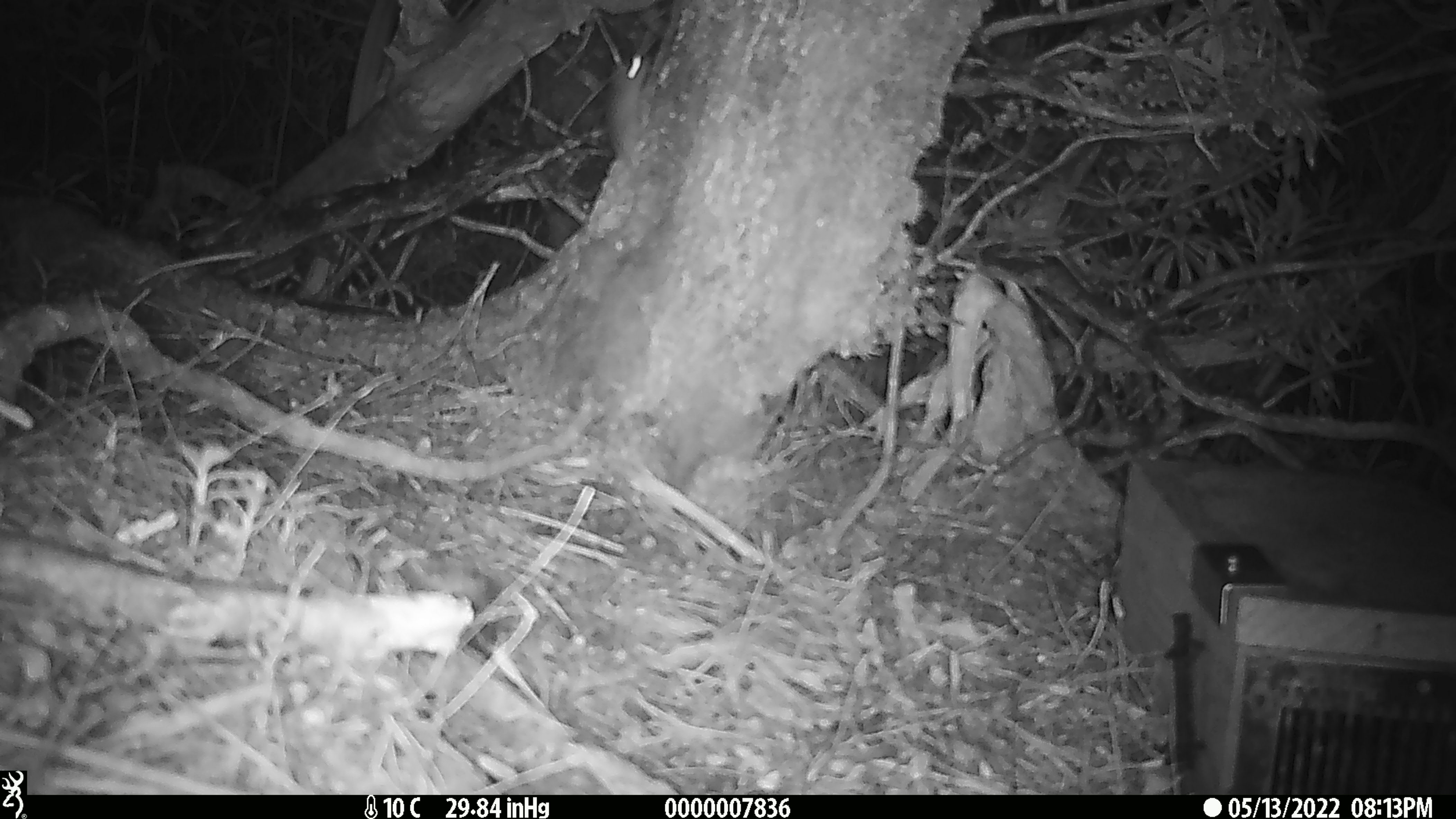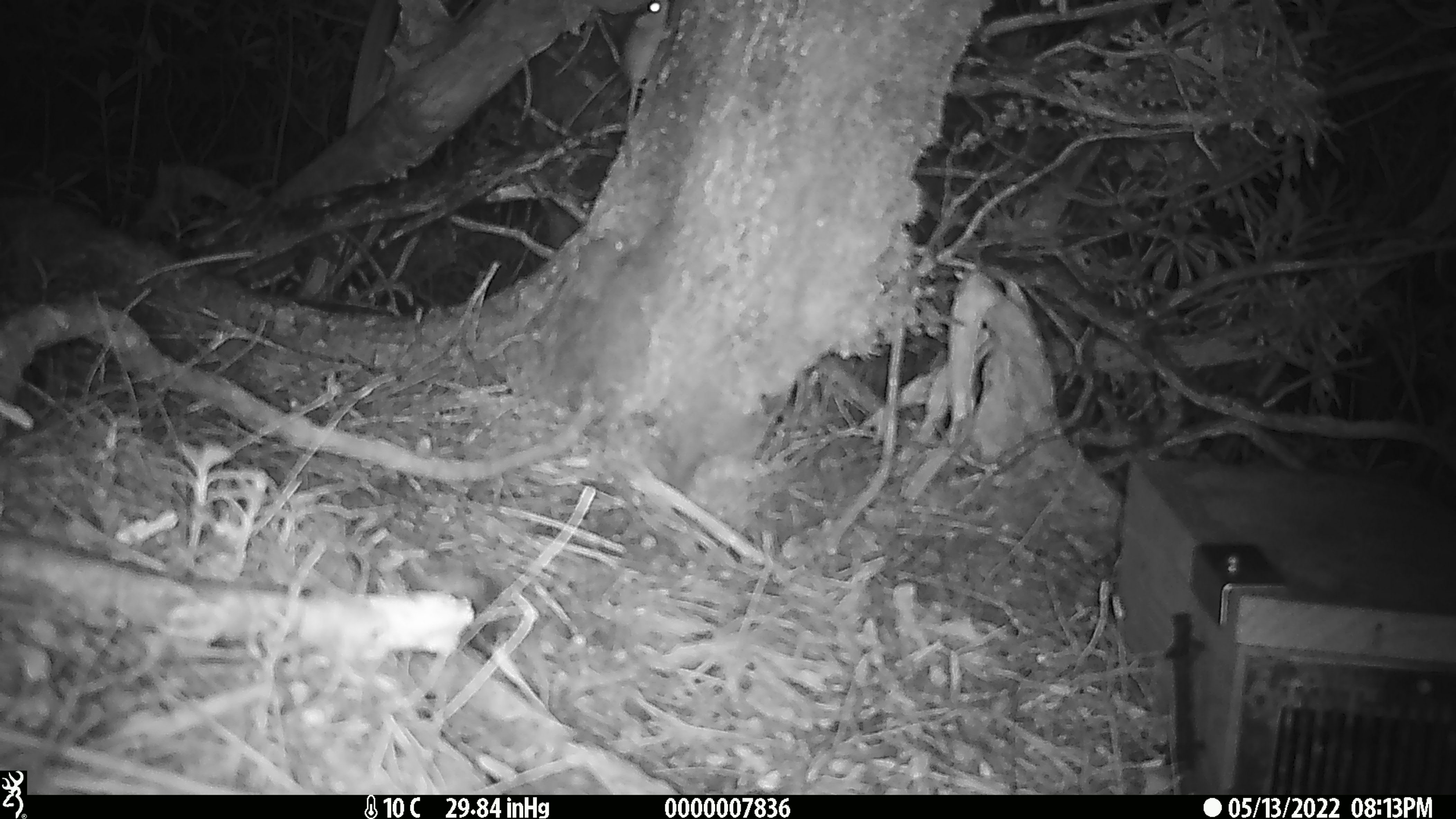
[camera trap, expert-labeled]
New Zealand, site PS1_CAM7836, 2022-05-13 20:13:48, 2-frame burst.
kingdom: Animalia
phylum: Chordata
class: Mammalia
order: Rodentia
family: Muridae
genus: Mus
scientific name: Mus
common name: mouse